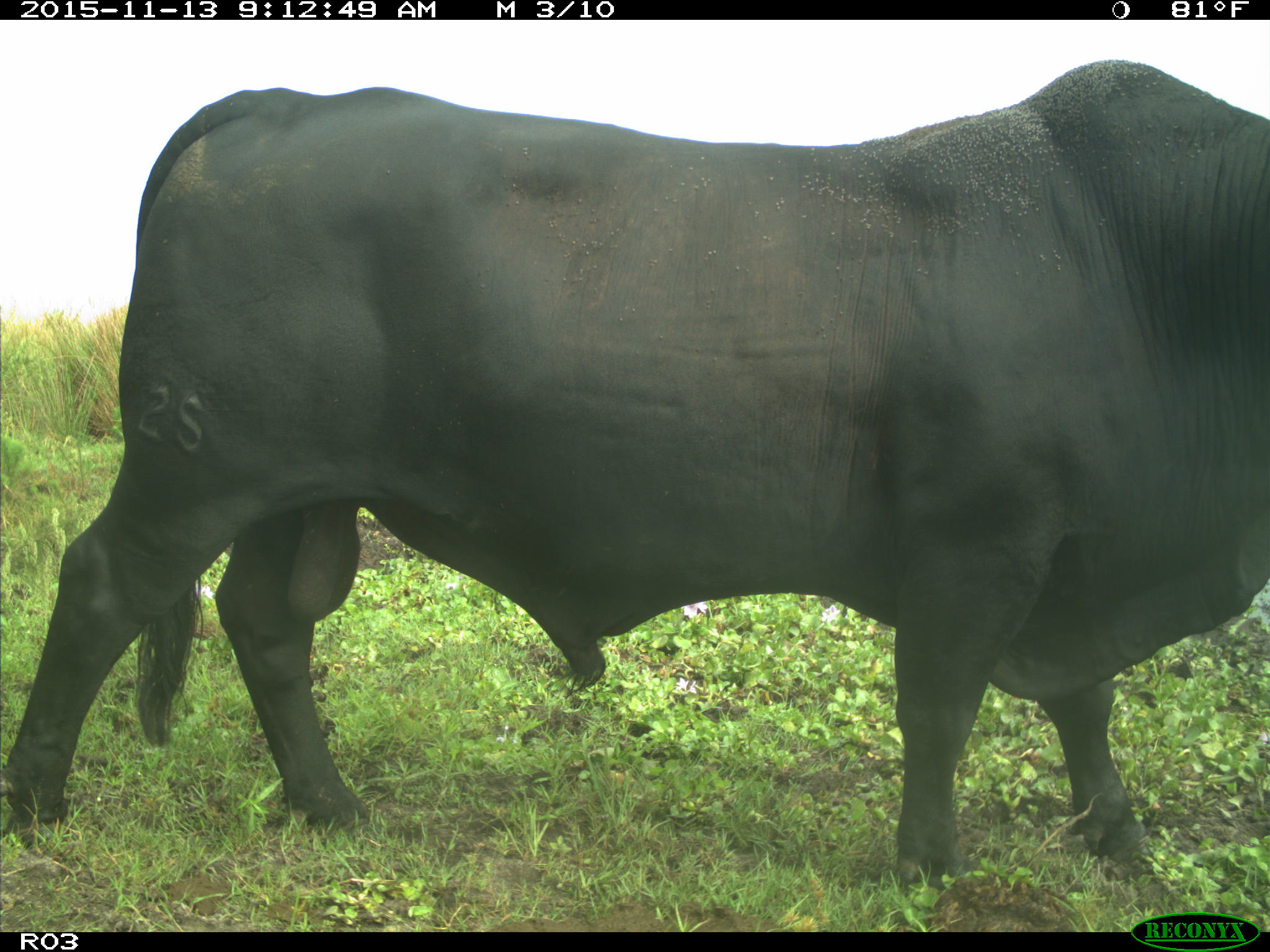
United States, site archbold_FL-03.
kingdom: Animalia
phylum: Chordata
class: Mammalia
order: Artiodactyla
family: Bovidae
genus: Bos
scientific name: Bos taurus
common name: domestic cow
Bos taurus (domestic cow).